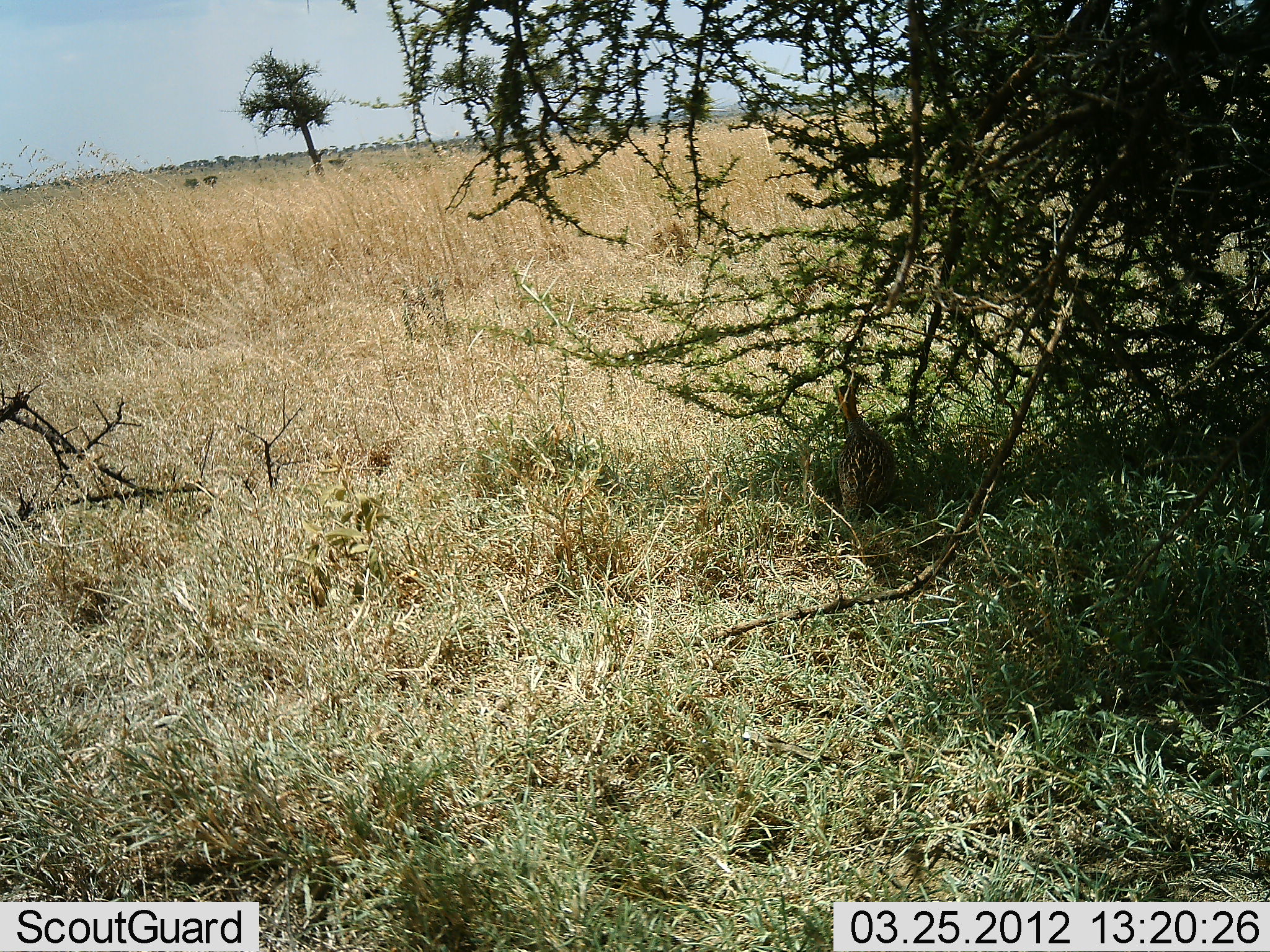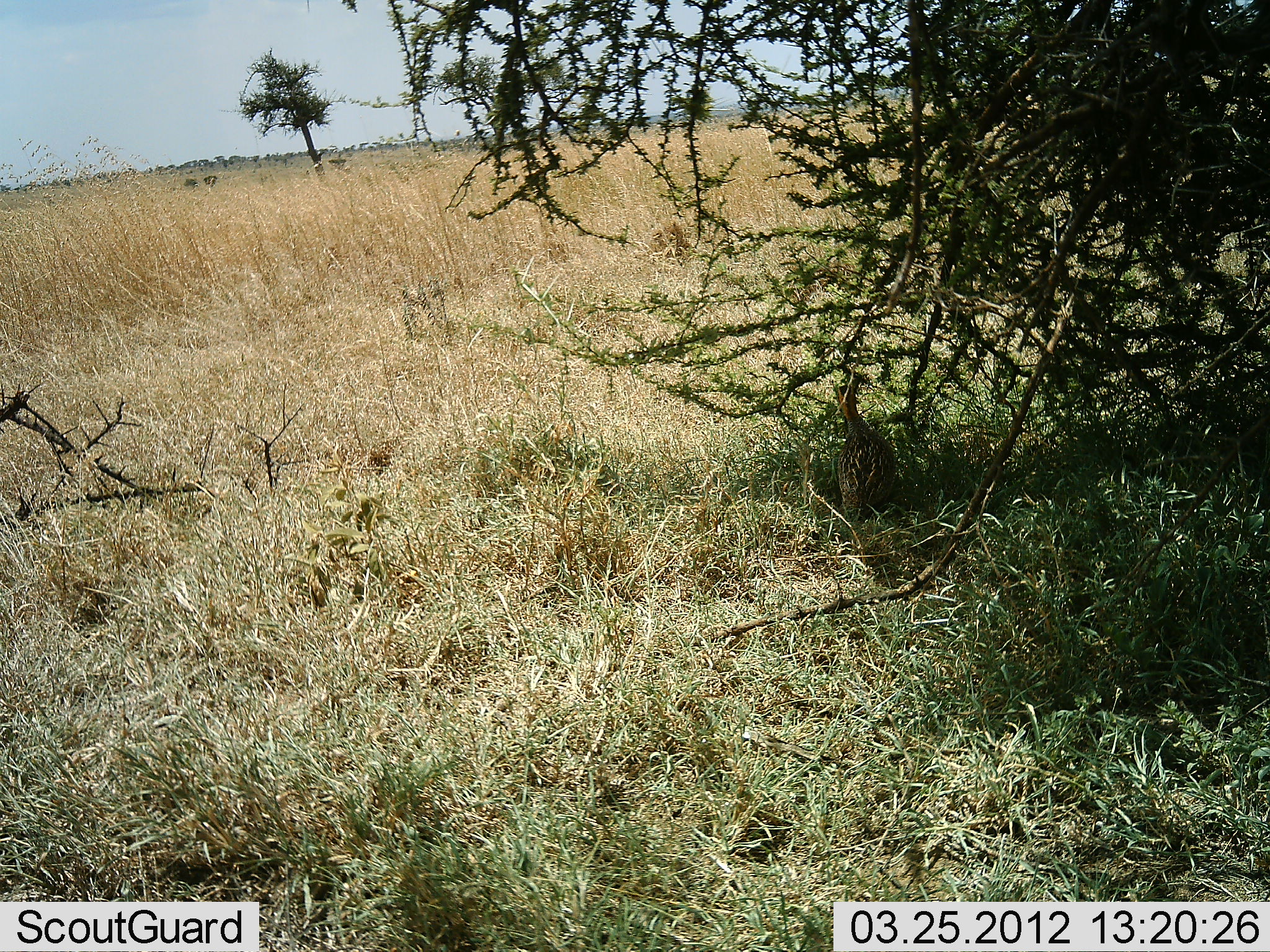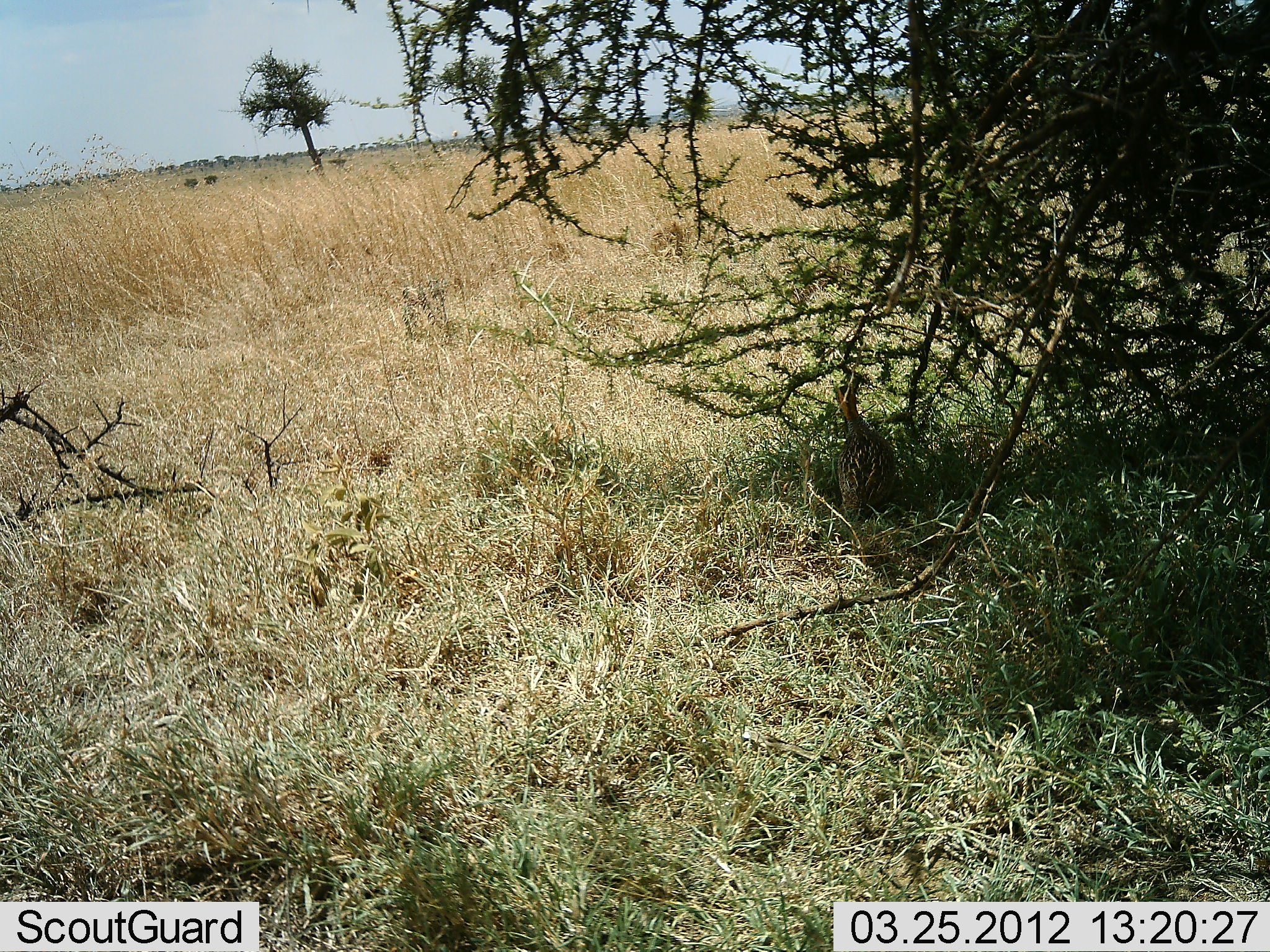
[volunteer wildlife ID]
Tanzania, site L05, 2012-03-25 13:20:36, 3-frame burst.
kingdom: Animalia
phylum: Chordata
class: Aves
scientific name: Aves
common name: bird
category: otherbird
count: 1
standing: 86%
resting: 14%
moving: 0%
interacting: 0%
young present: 0%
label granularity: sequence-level